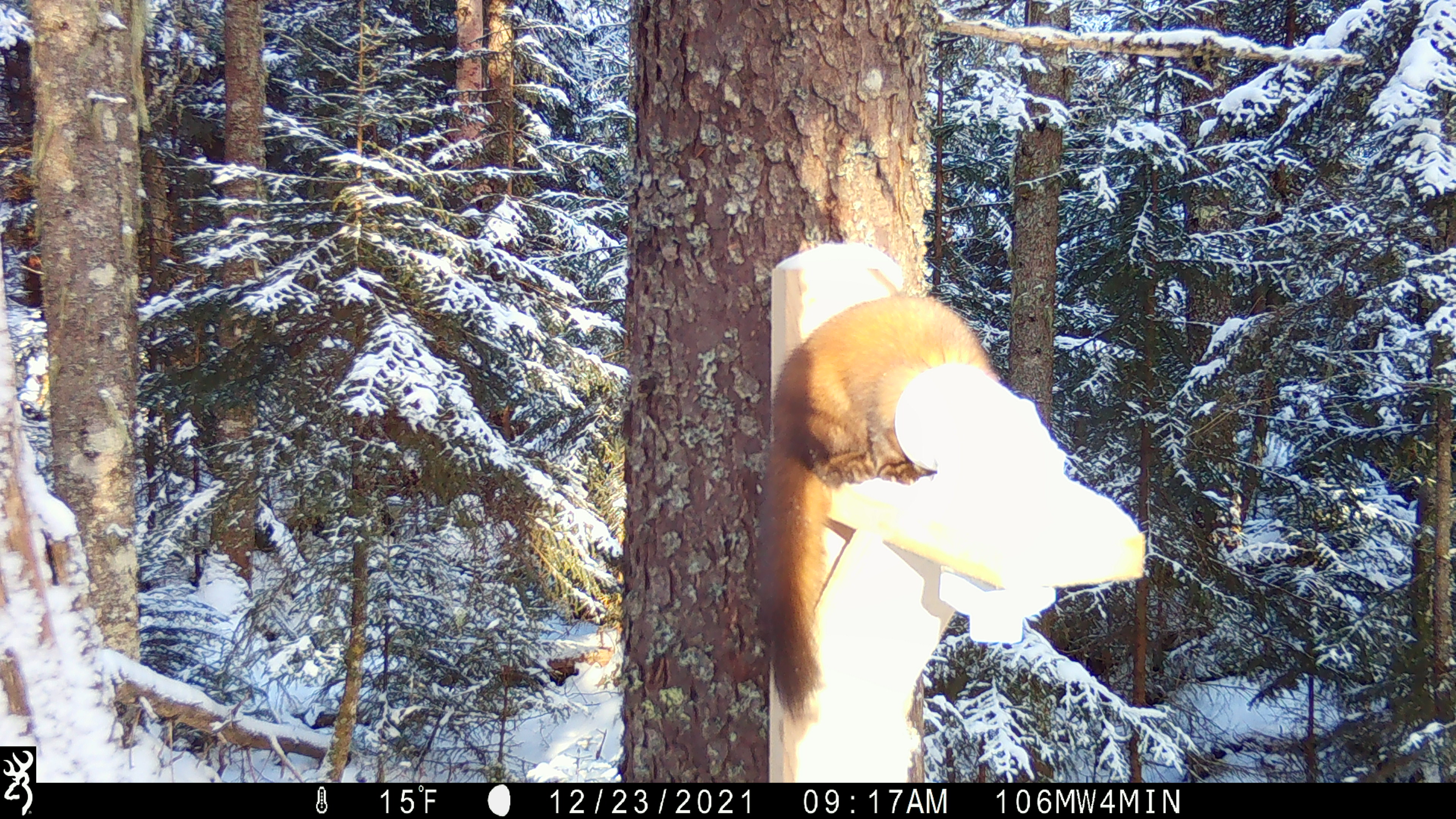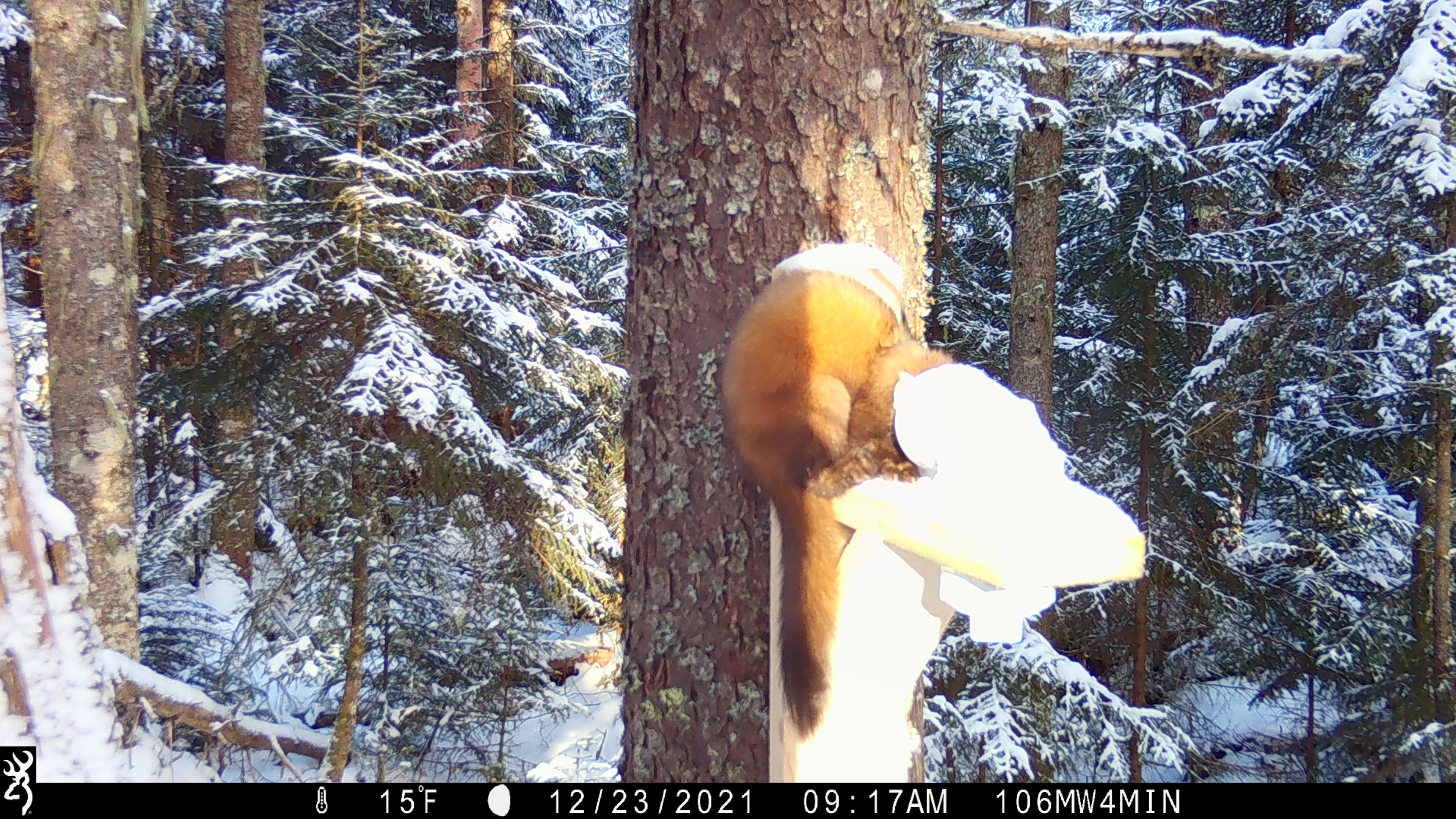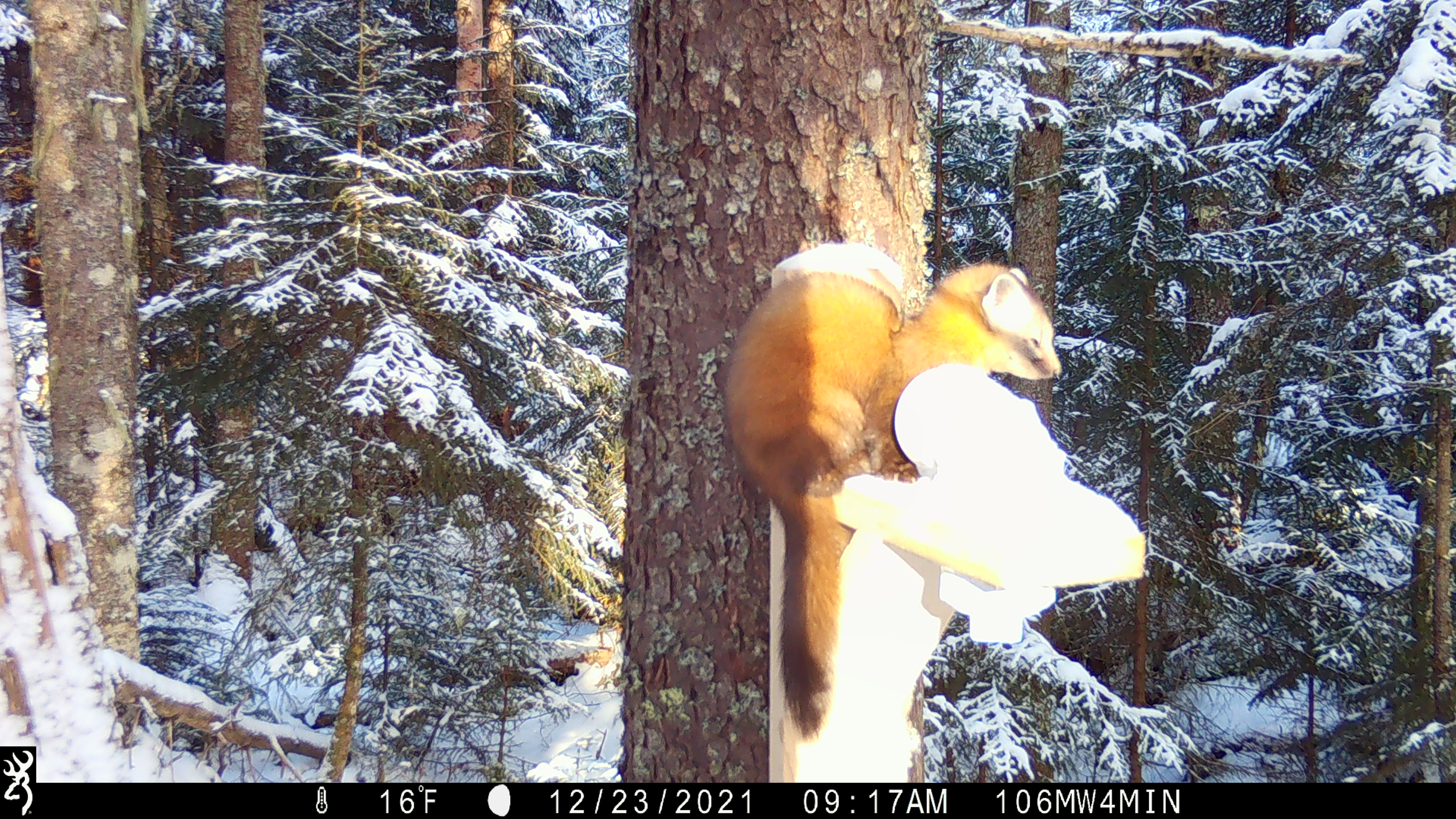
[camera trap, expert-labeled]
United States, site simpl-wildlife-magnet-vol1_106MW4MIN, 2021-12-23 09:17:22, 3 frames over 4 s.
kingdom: Animalia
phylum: Chordata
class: Mammalia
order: Carnivora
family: Mustelidae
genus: Martes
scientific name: Martes americana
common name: american marten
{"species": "american marten (Martes americana)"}